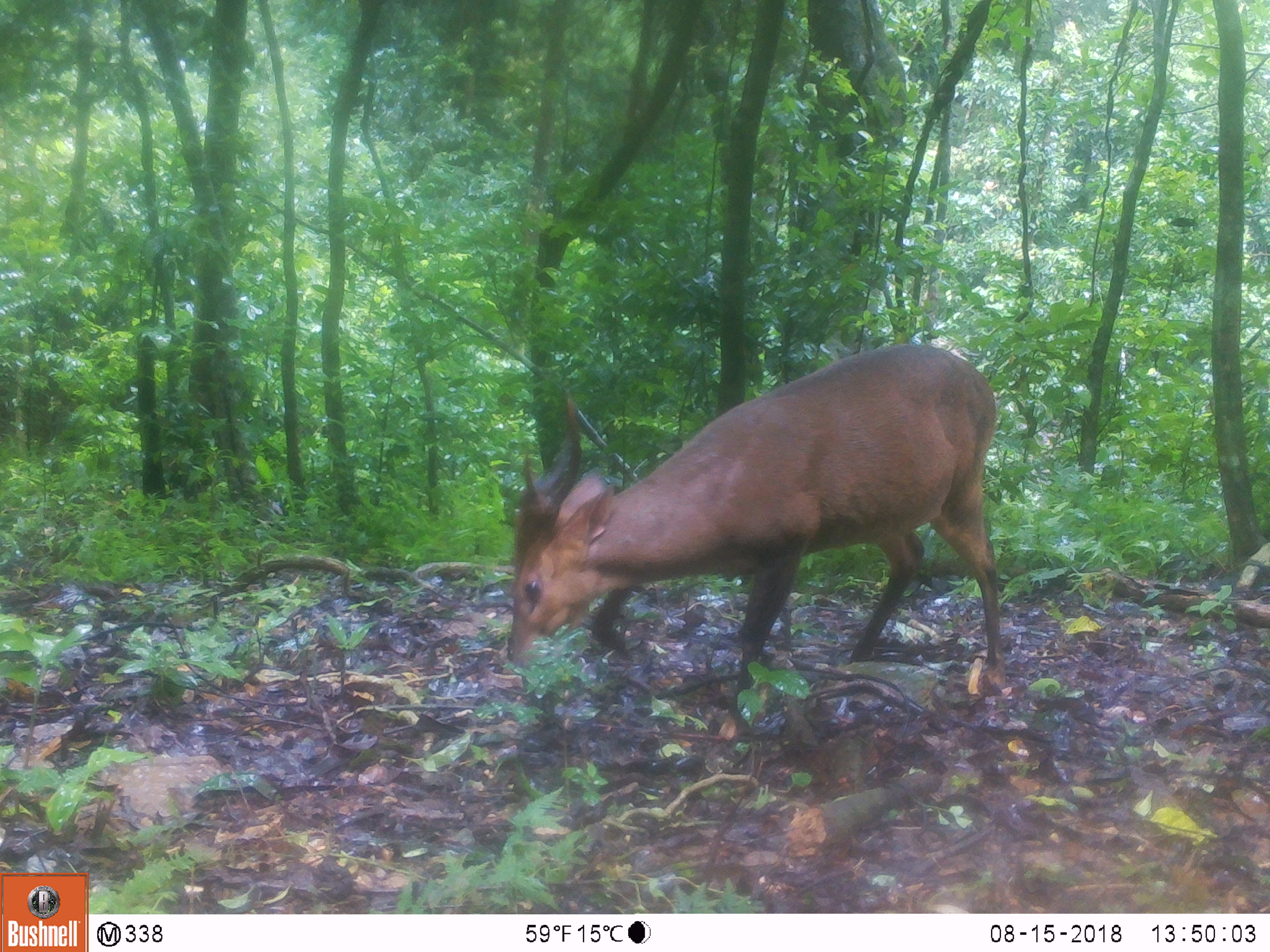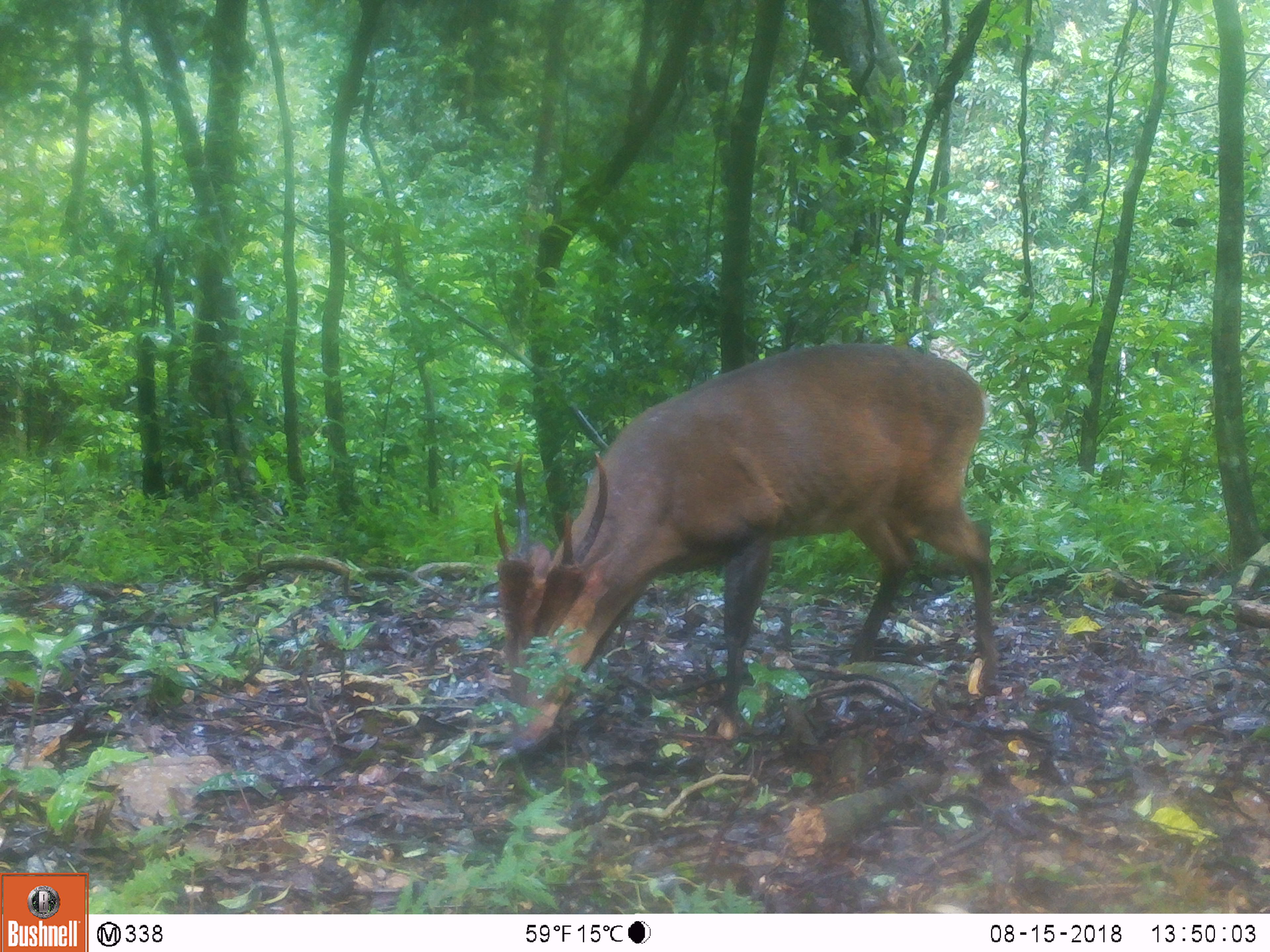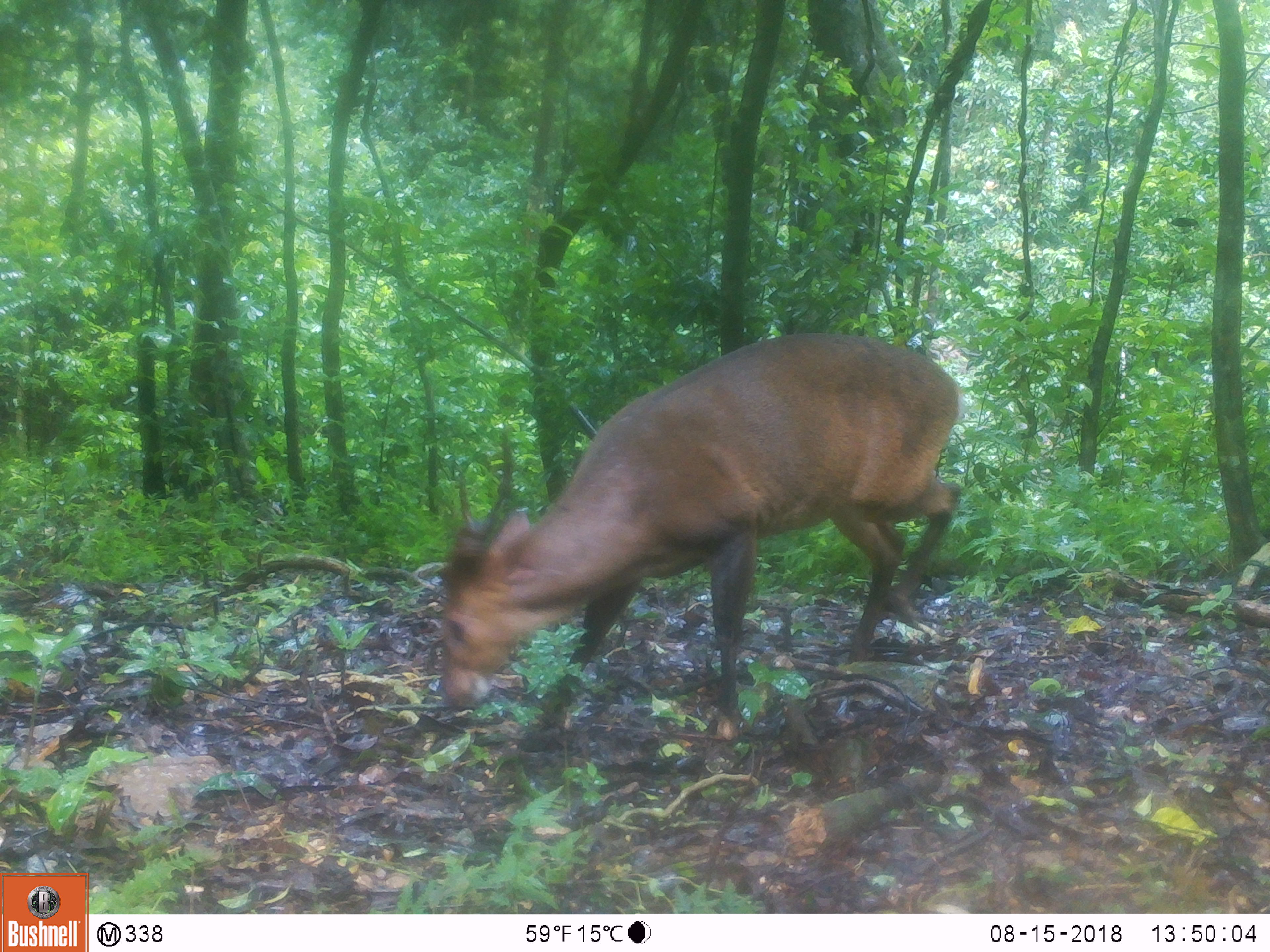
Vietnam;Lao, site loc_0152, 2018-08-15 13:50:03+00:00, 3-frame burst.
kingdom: Animalia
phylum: Chordata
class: Mammalia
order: Artiodactyla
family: Cervidae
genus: Muntiacus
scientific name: Muntiacus vuquangensis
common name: large-antlered muntjac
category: large antlered muntjac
Large antlered muntjac (large-antlered muntjac) (Muntiacus vuquangensis). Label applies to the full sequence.